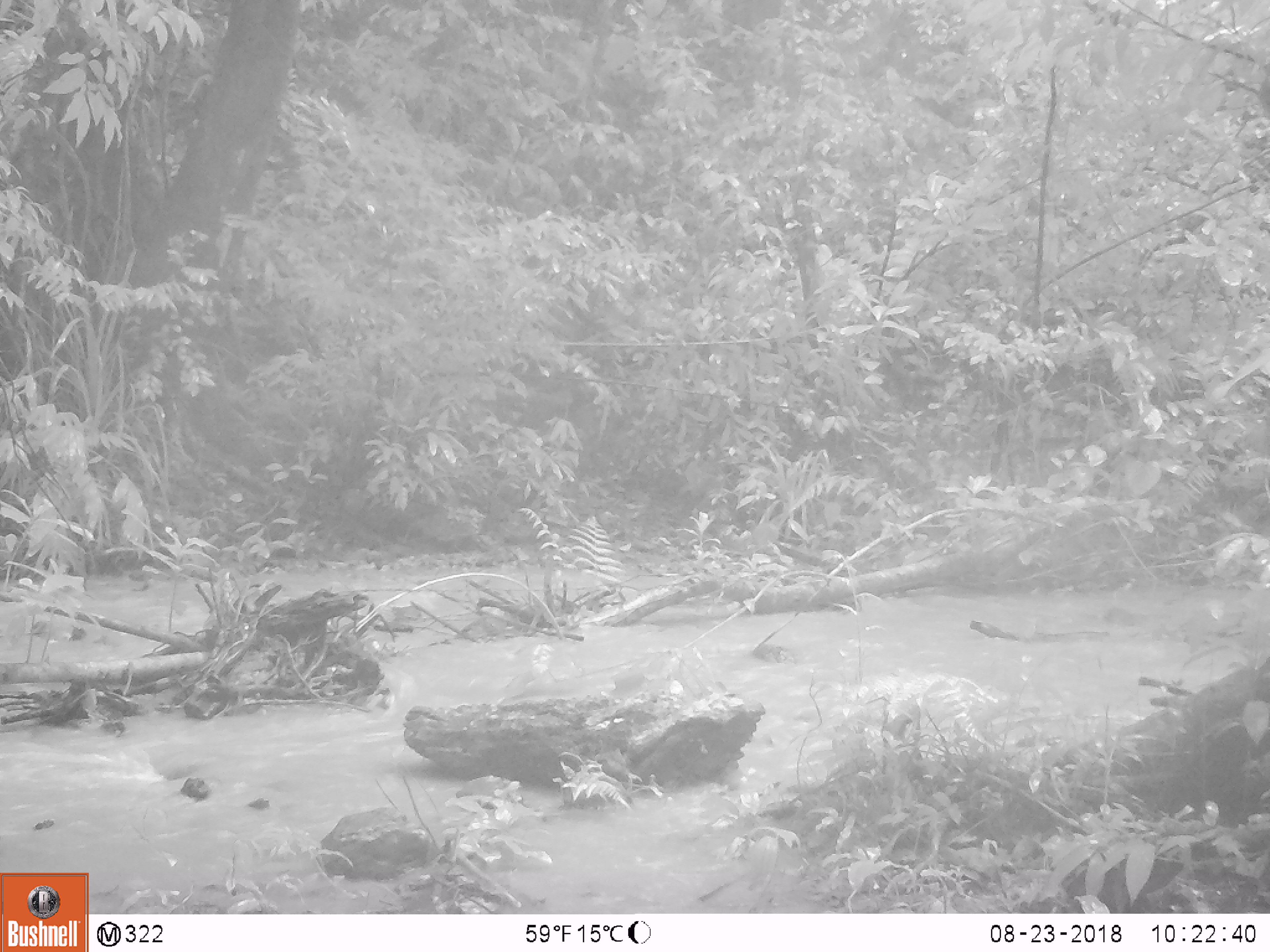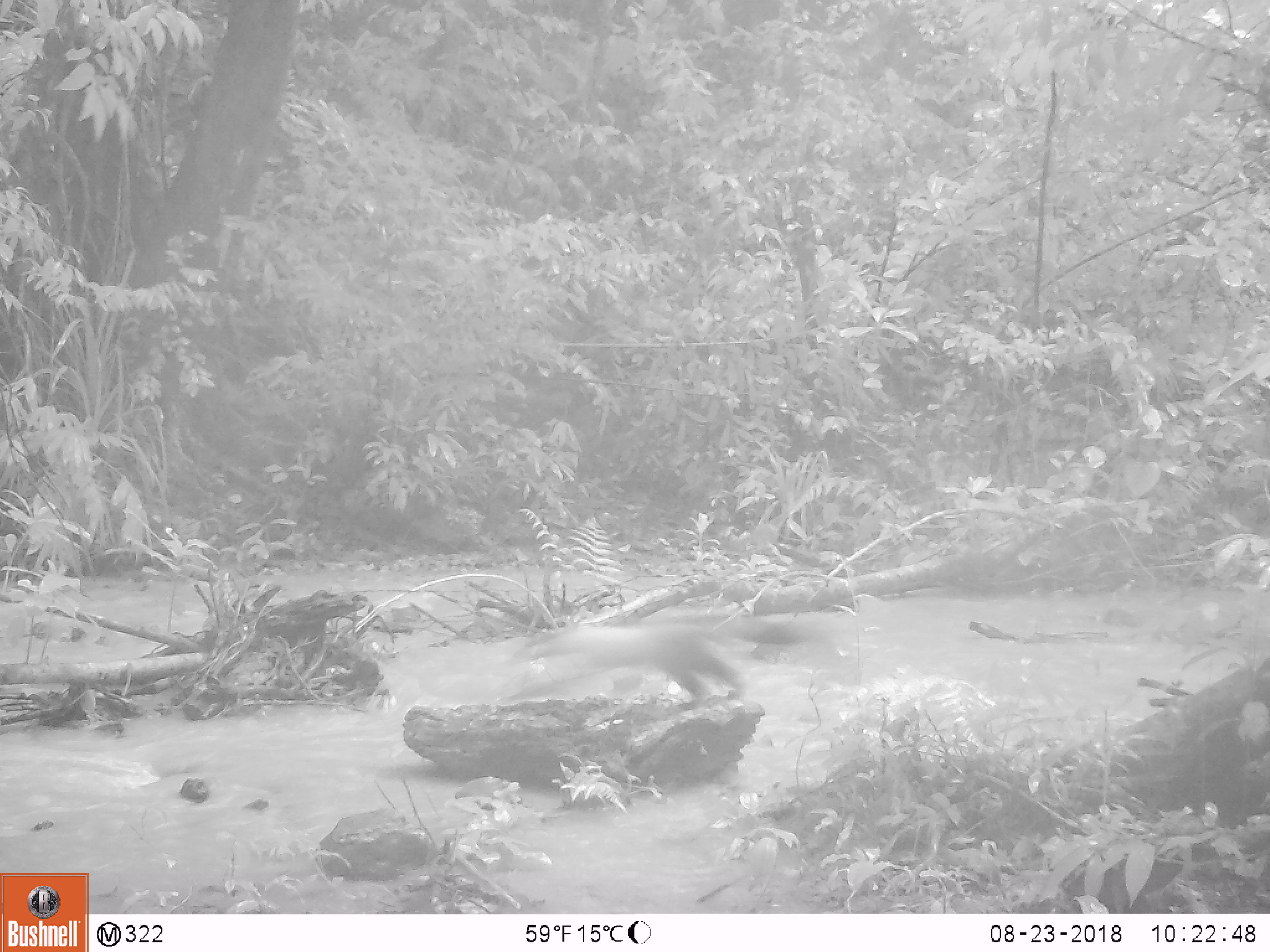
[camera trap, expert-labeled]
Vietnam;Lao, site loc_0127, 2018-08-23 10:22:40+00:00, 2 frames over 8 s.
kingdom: Animalia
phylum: Chordata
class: Mammalia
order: Carnivora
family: Mustelidae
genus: Martes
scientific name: Martes flavigula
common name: yellow-throated marten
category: yellow throated marten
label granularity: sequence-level